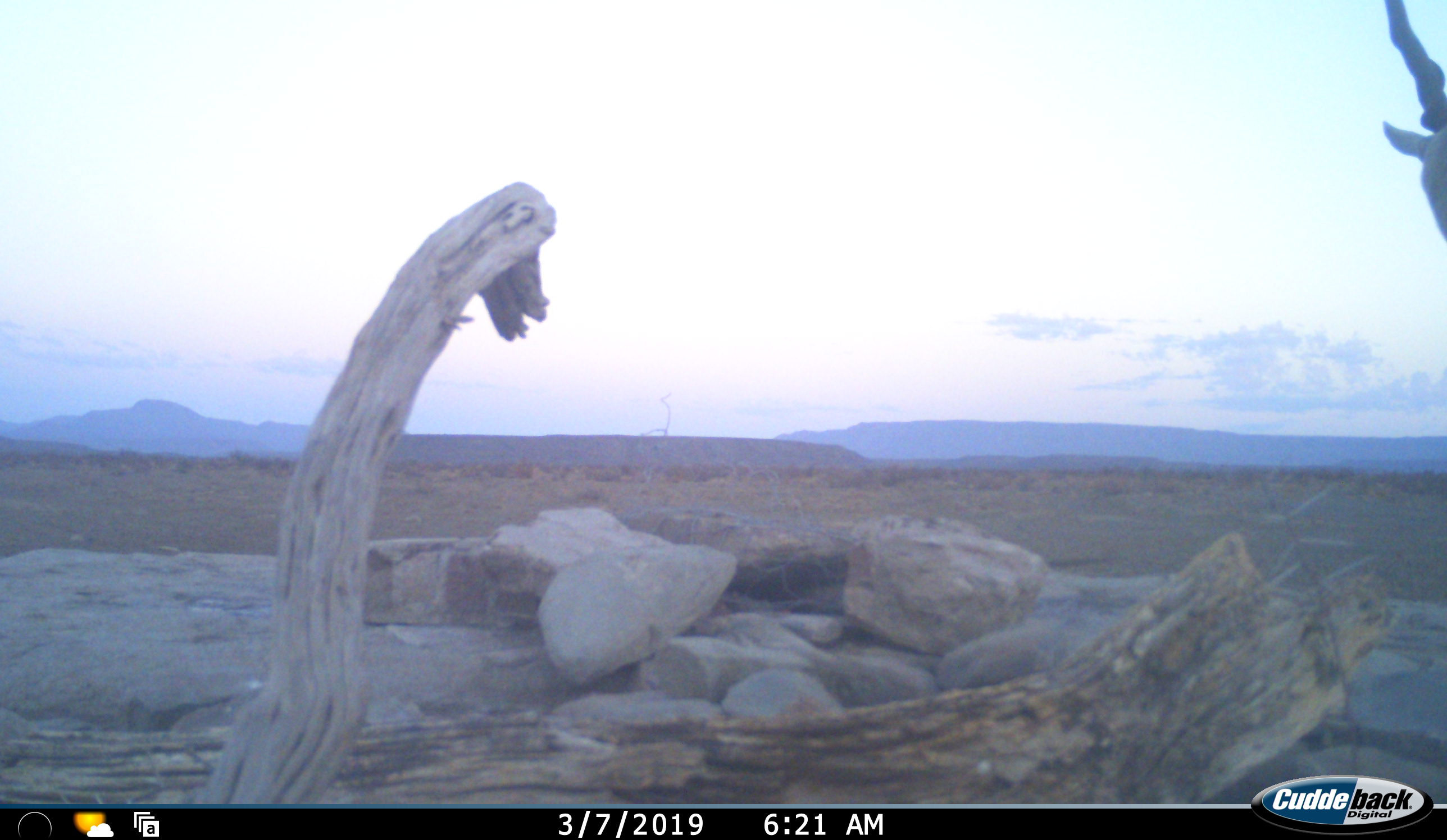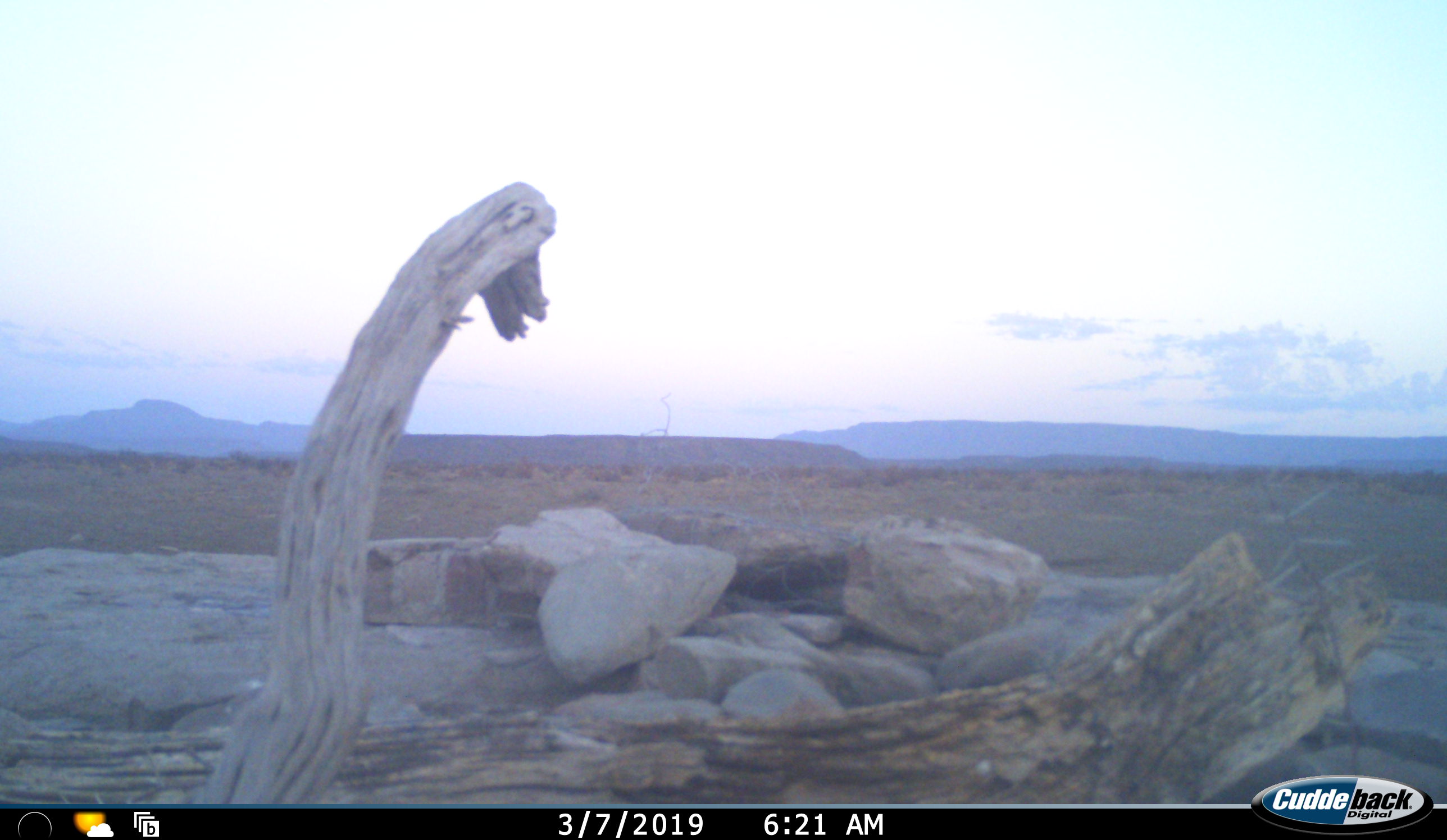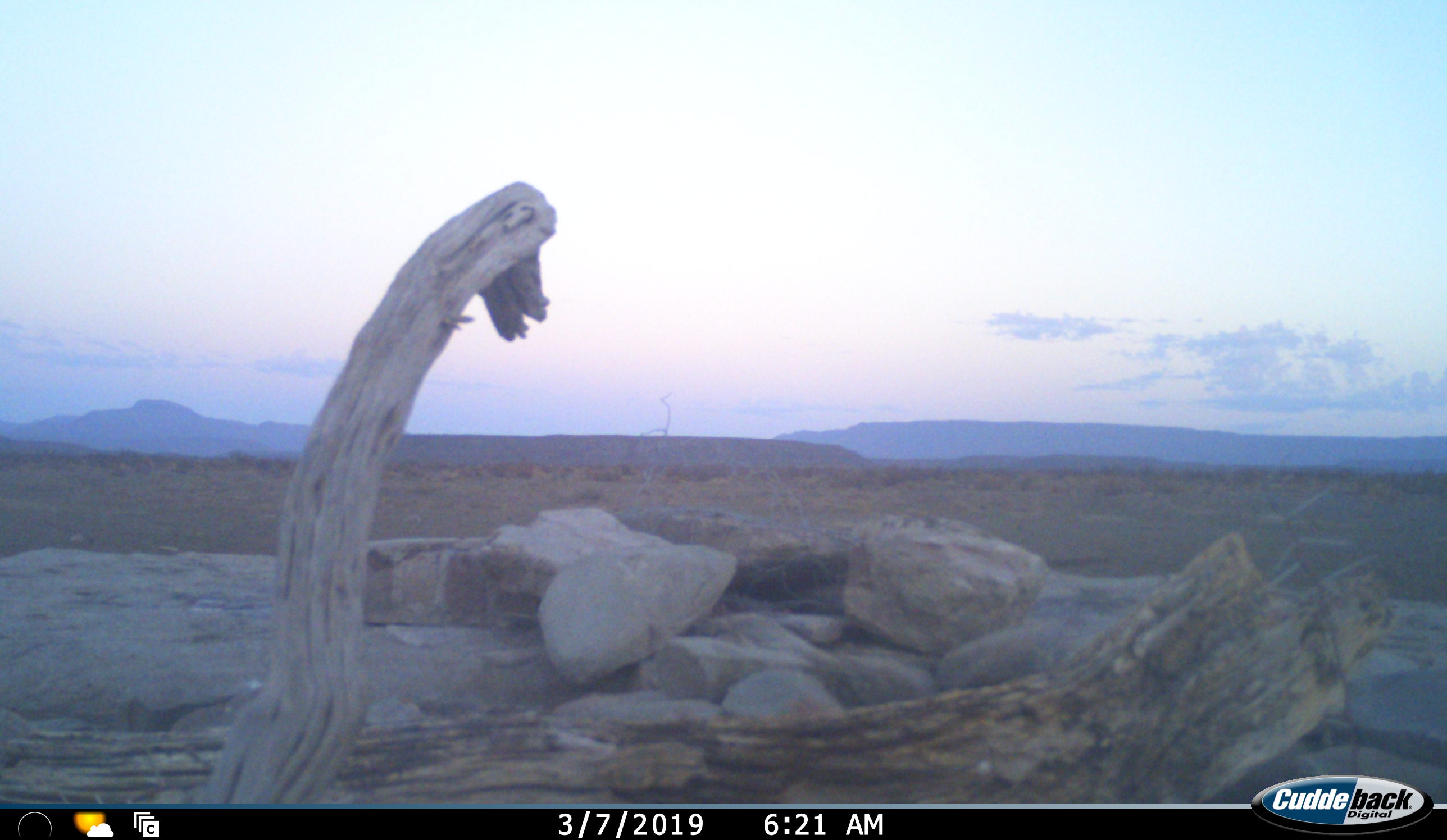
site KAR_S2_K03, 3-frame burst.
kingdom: Animalia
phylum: Chordata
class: Mammalia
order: Artiodactyla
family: Bovidae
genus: Tragelaphus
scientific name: Tragelaphus oryx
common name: eland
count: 1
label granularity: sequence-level